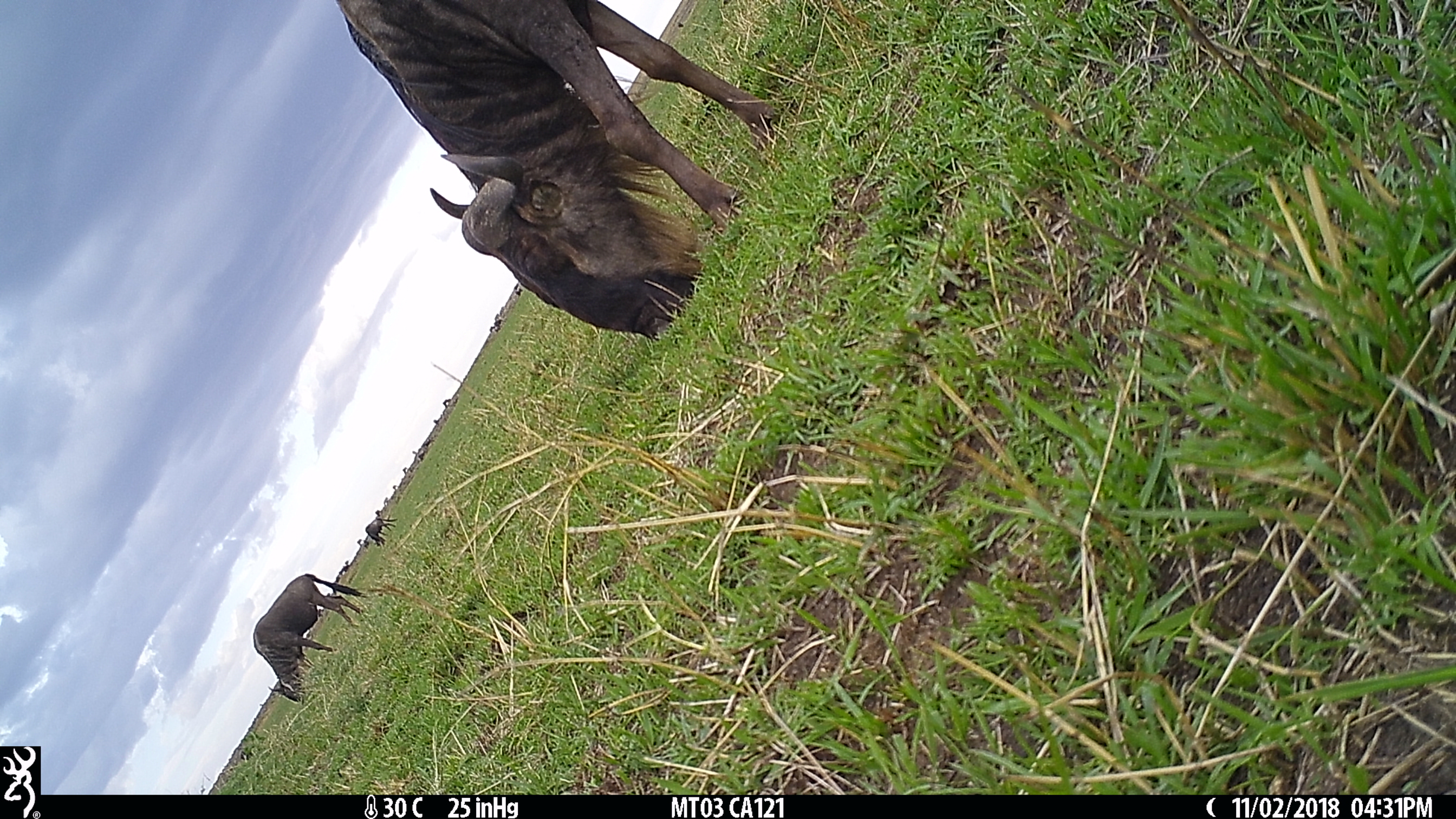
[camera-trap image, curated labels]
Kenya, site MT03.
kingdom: Animalia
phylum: Chordata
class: Mammalia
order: Artiodactyla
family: Bovidae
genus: Connochaetes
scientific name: Connochaetes taurinus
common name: blue wildebeest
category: wildebeest